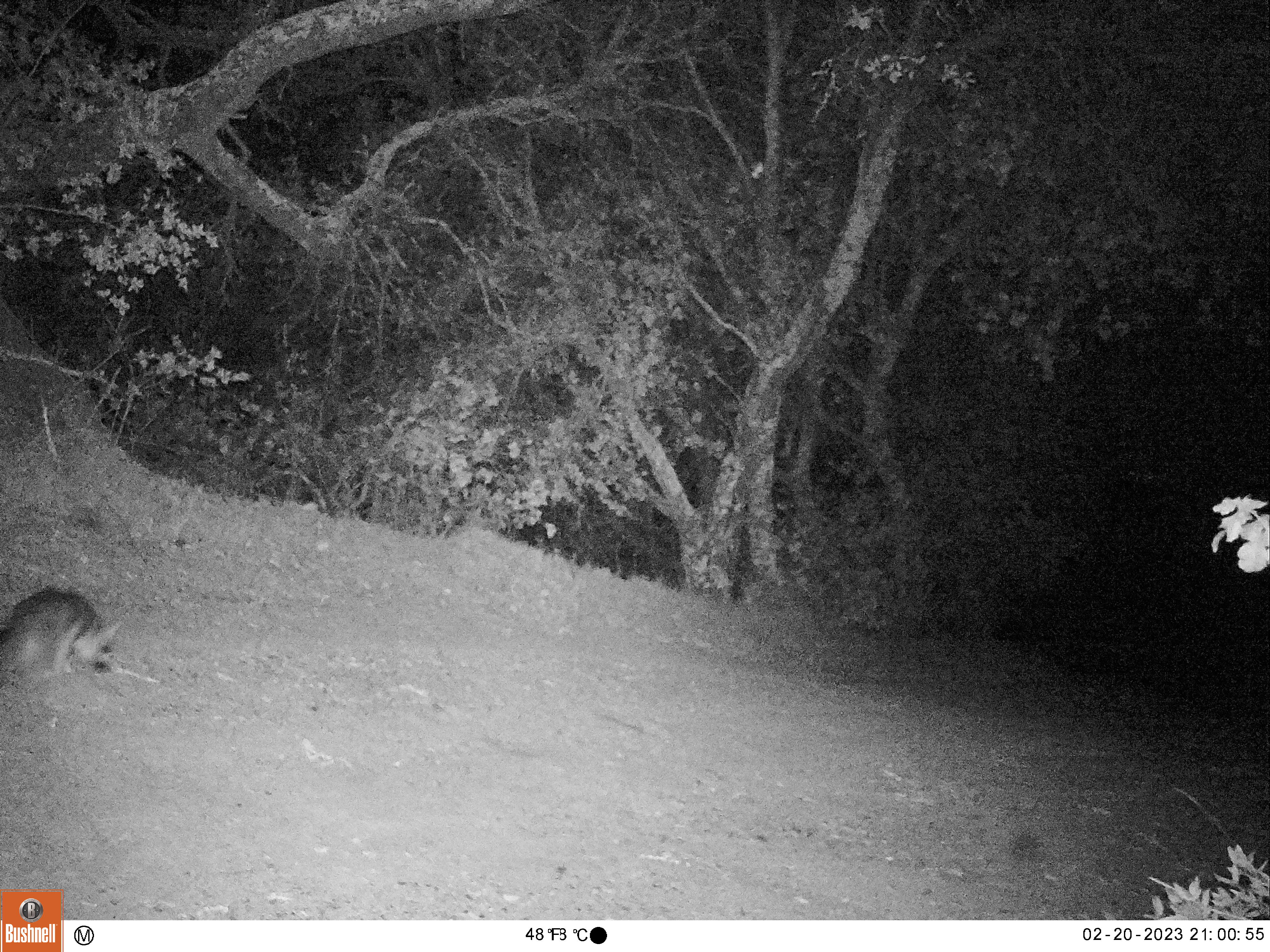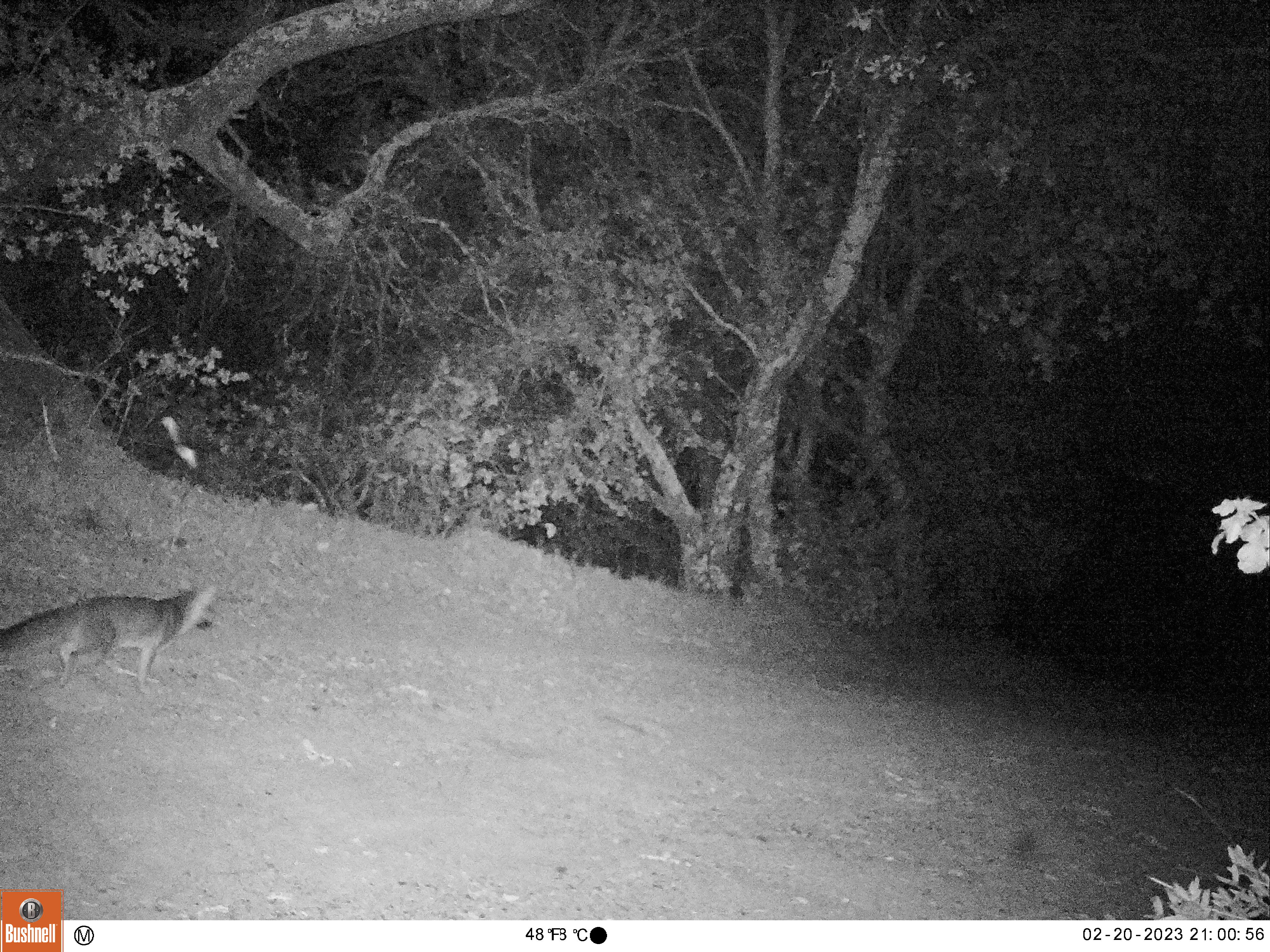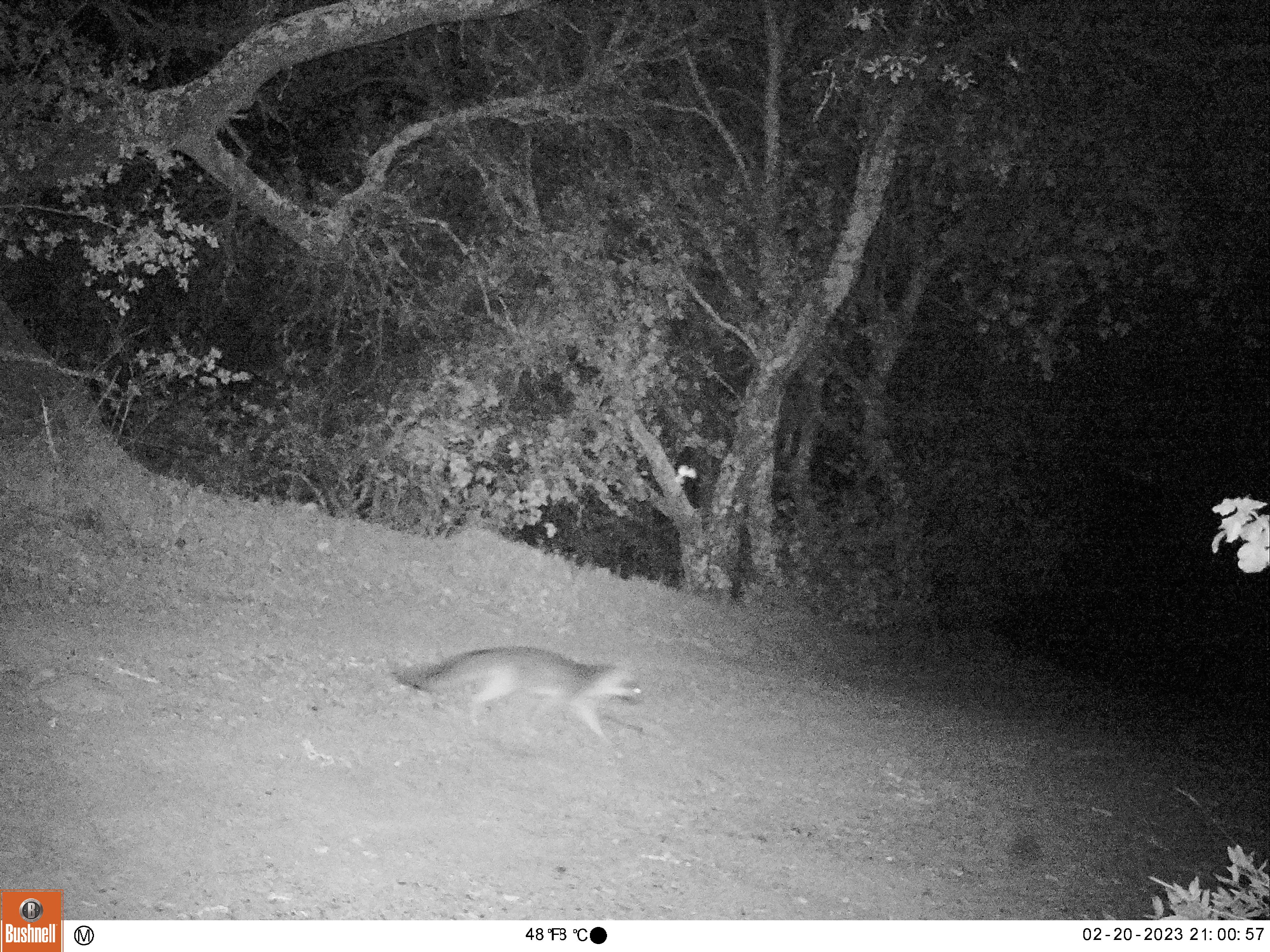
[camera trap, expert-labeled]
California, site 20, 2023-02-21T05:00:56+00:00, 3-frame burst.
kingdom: Animalia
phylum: Chordata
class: Mammalia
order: Carnivora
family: Canidae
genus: Urocyon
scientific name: Urocyon cinereoargenteus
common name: gray fox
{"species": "gray fox (Urocyon cinereoargenteus)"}